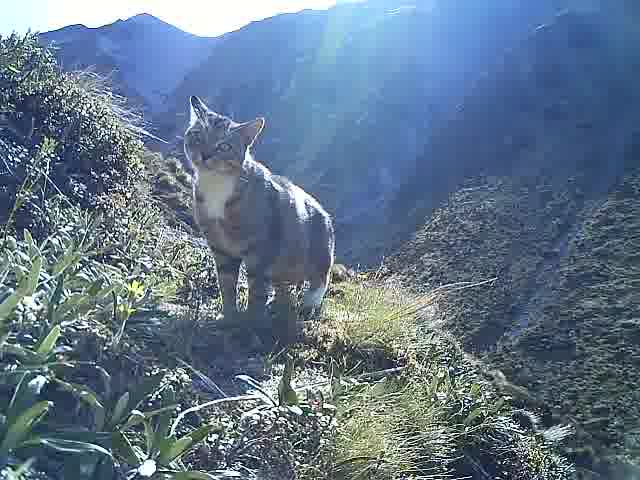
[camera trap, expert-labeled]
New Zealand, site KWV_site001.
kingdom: Animalia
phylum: Chordata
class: Mammalia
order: Carnivora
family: Felidae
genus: Felis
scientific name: Felis catus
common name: domestic cat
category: cat